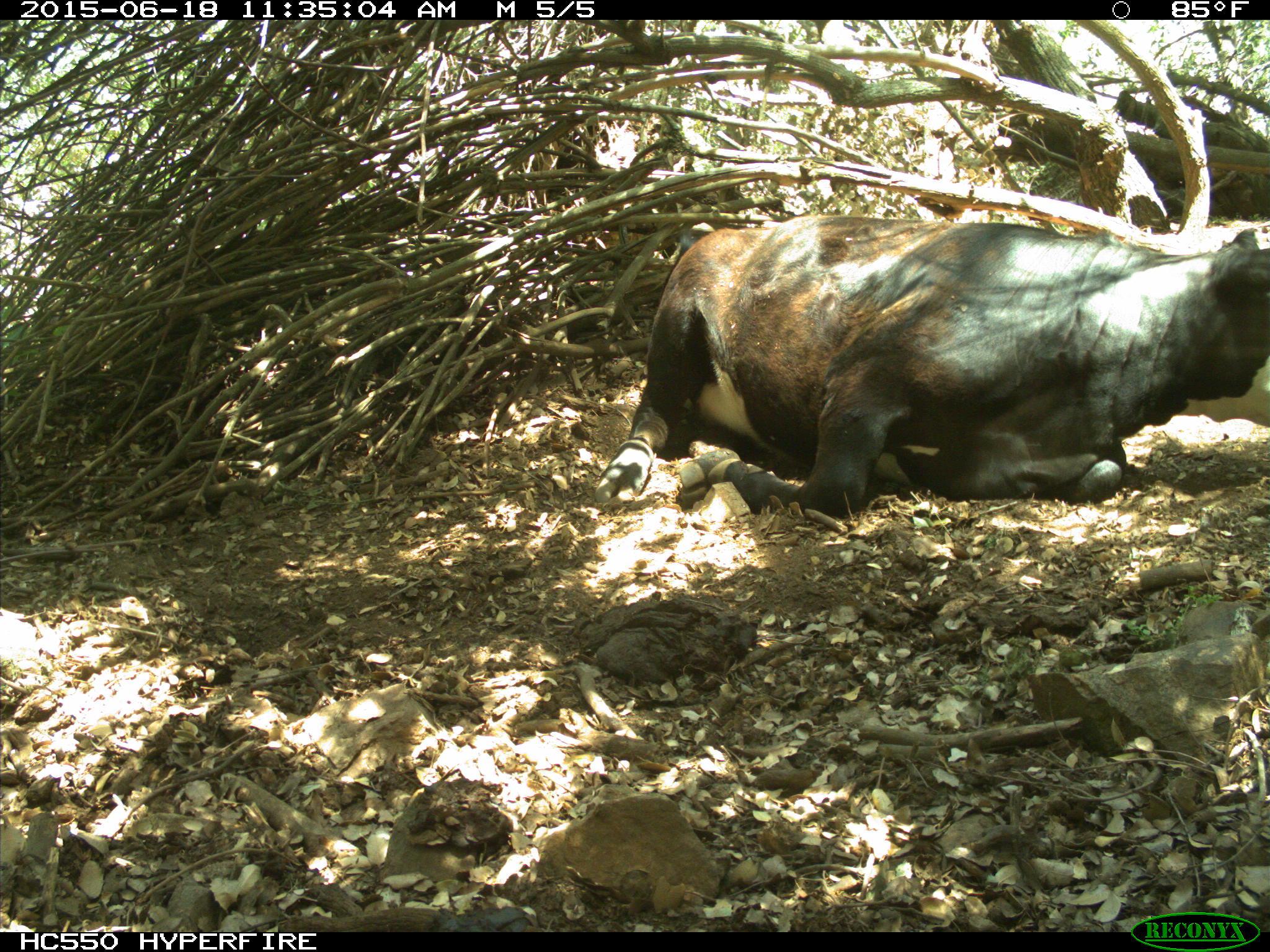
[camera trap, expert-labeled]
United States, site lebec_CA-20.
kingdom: Animalia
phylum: Chordata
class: Mammalia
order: Artiodactyla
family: Bovidae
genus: Bos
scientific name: Bos taurus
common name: domestic cow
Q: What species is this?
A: Bos taurus (domestic cow).